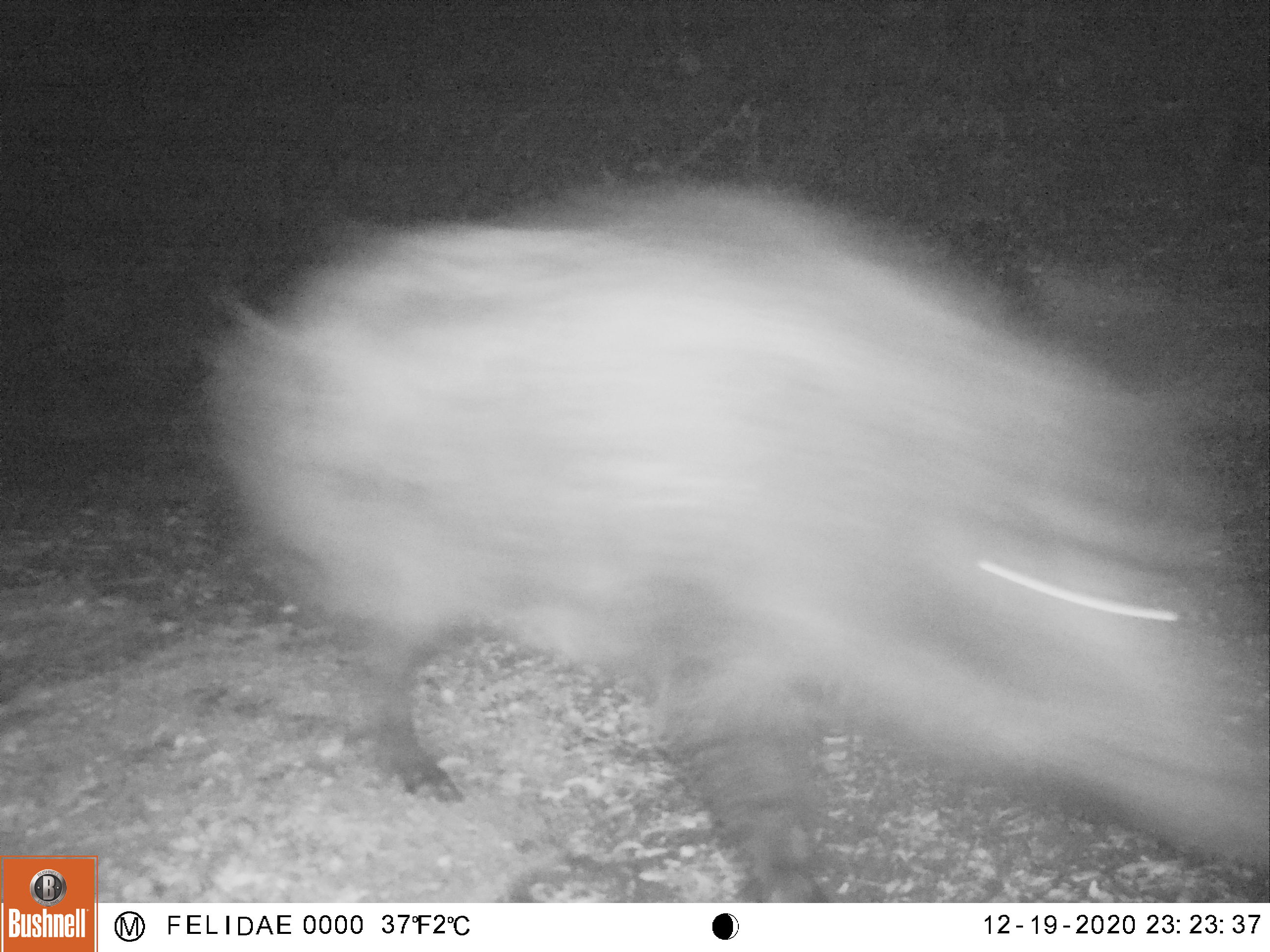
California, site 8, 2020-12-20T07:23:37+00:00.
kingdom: Animalia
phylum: Chordata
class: Mammalia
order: Artiodactyla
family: Suidae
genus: Sus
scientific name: Sus scrofa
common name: wild boar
Wild boar (Sus scrofa).